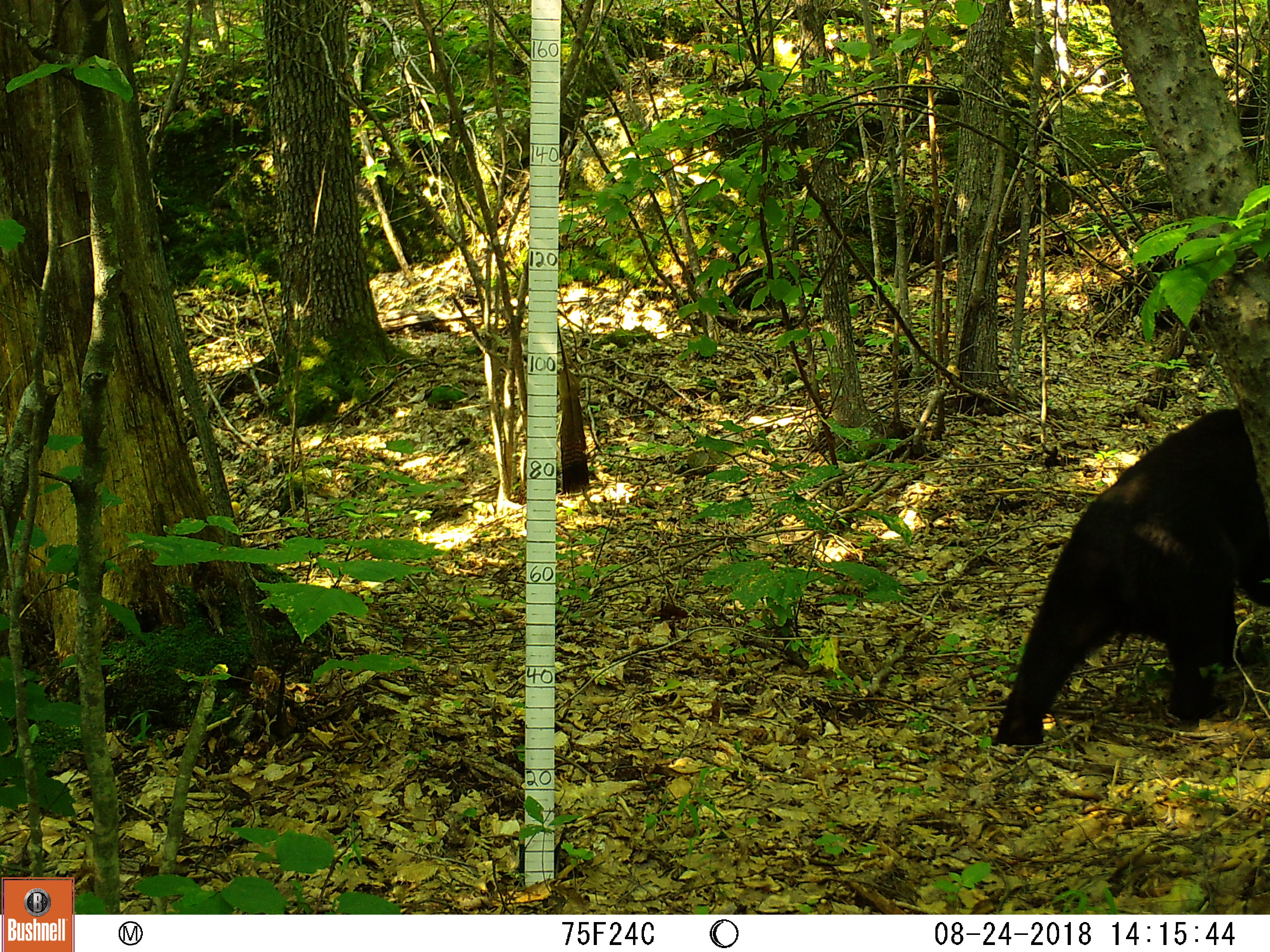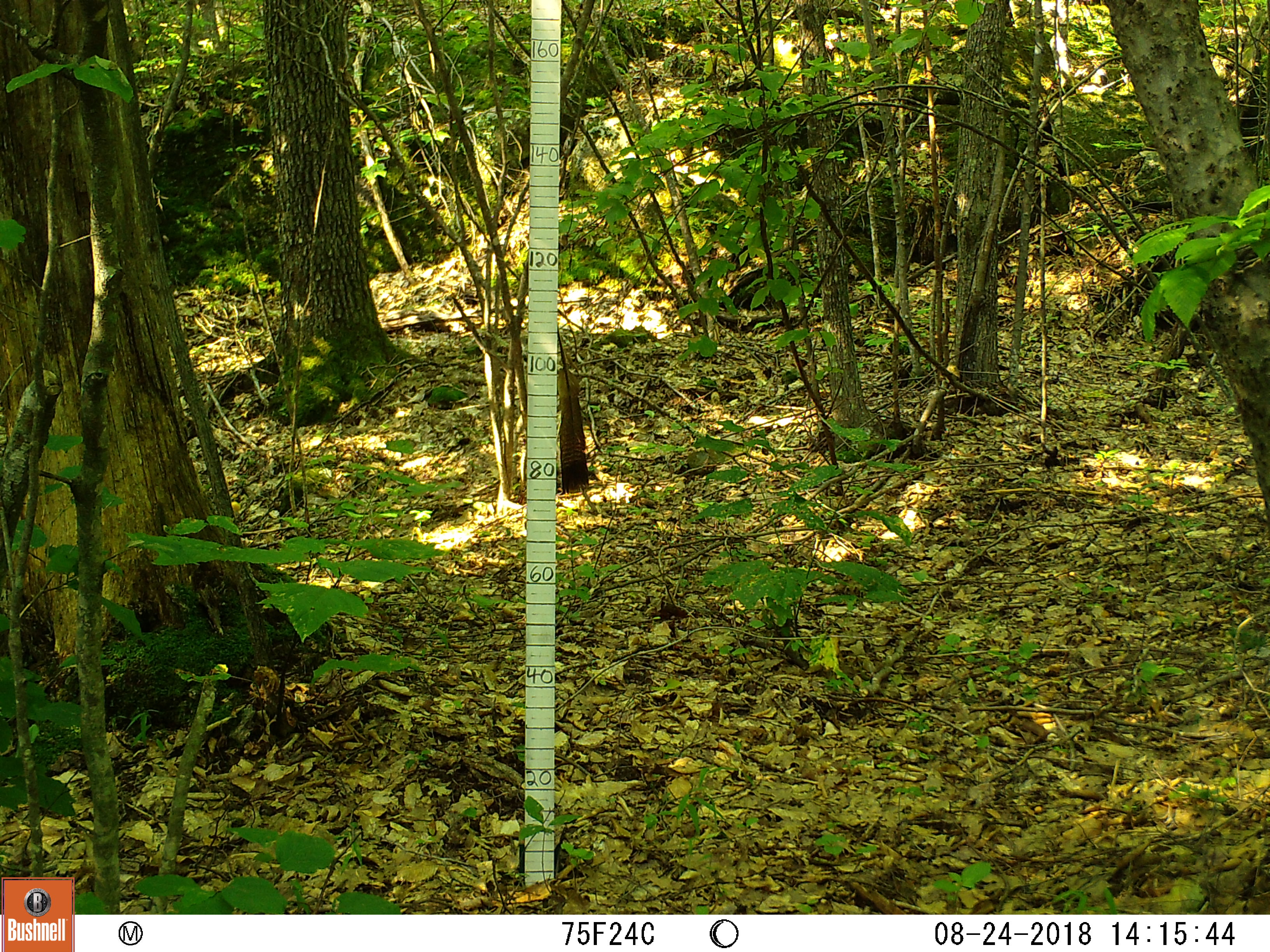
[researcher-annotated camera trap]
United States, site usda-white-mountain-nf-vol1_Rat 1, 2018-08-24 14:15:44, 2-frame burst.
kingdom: Animalia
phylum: Chordata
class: Mammalia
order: Carnivora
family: Ursidae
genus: Ursus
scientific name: Ursus americanus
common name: black bear